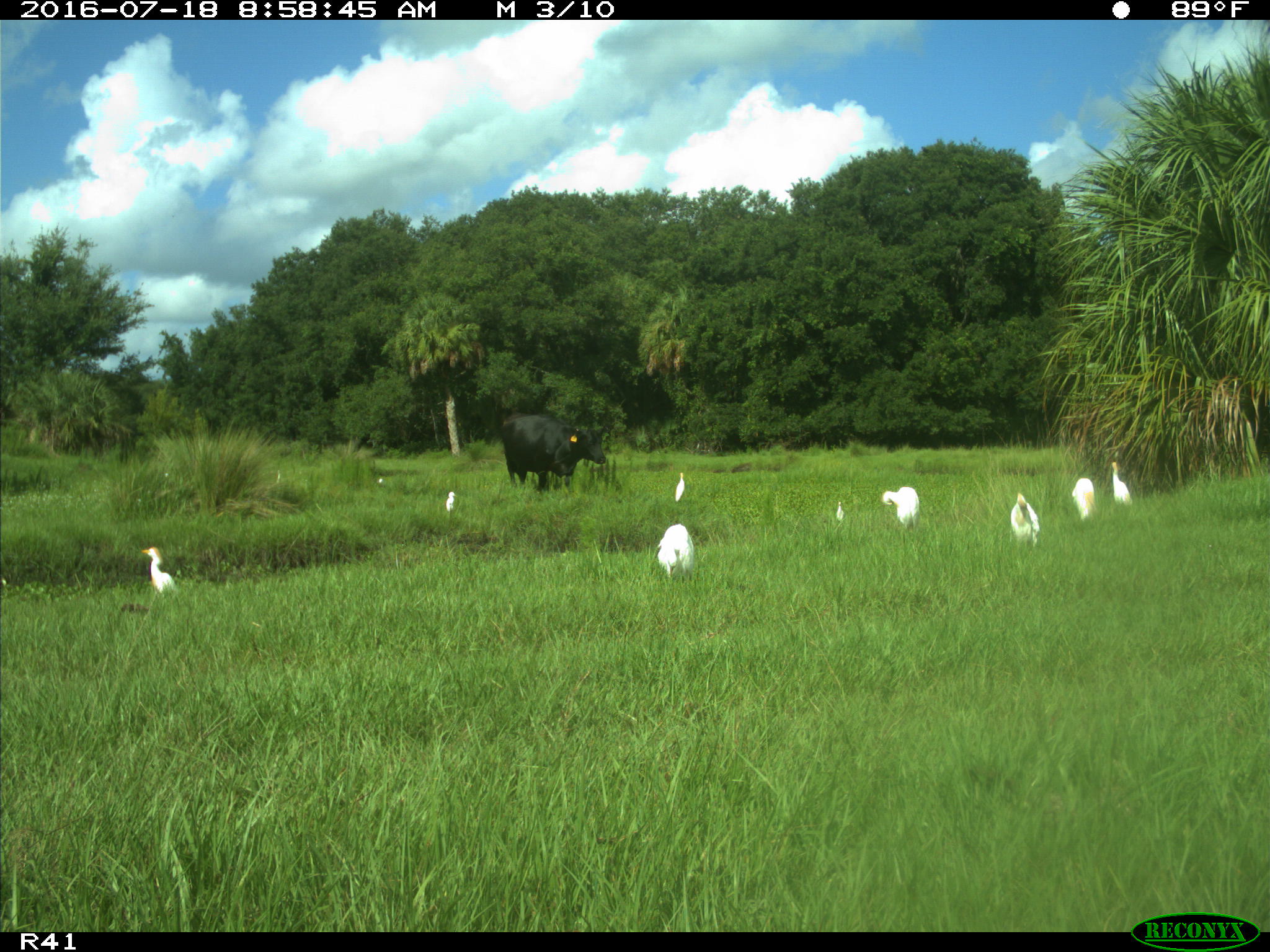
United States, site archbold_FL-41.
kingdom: Animalia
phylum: Chordata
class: Mammalia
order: Artiodactyla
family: Bovidae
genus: Bos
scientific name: Bos taurus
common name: domestic cow